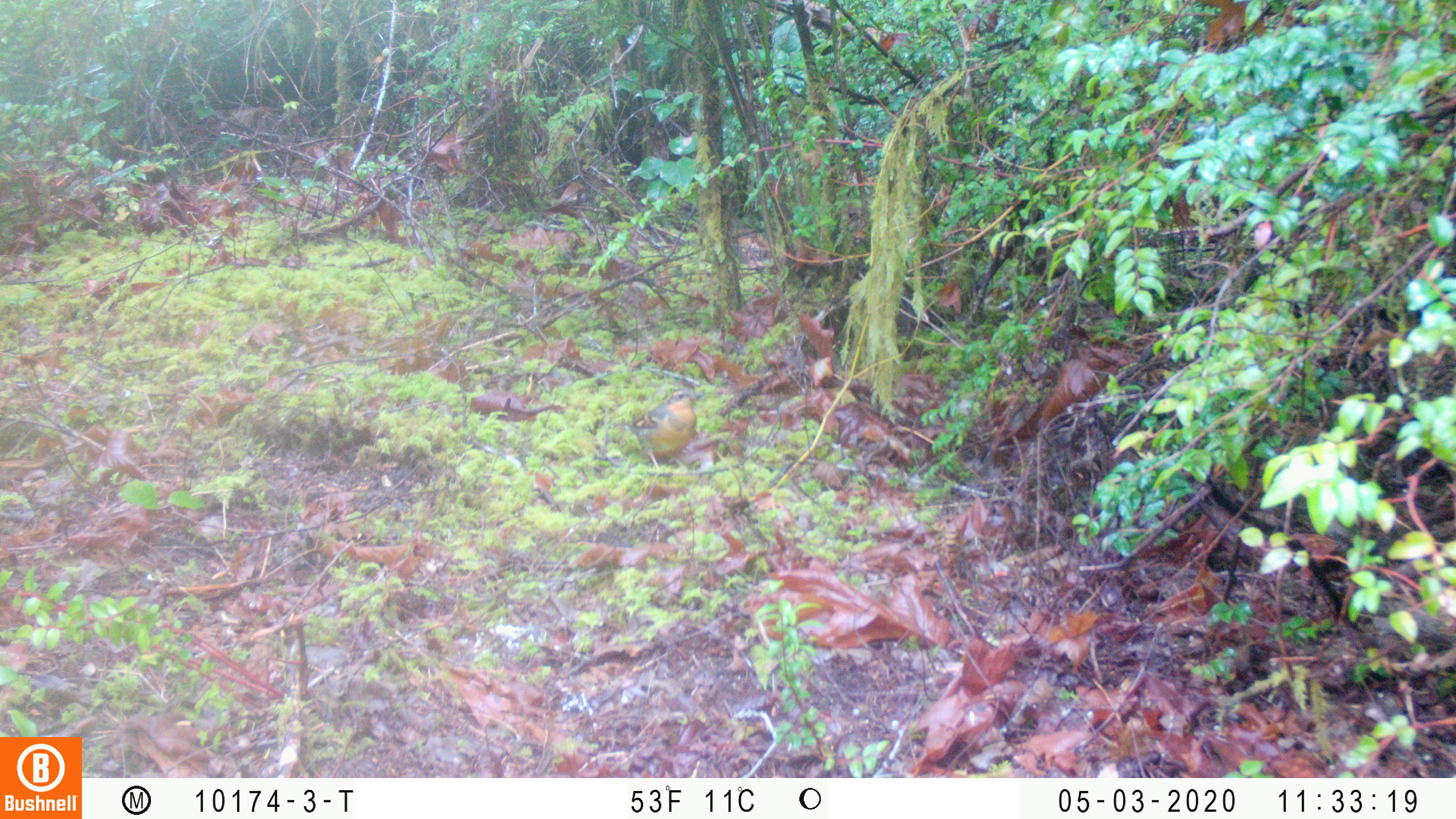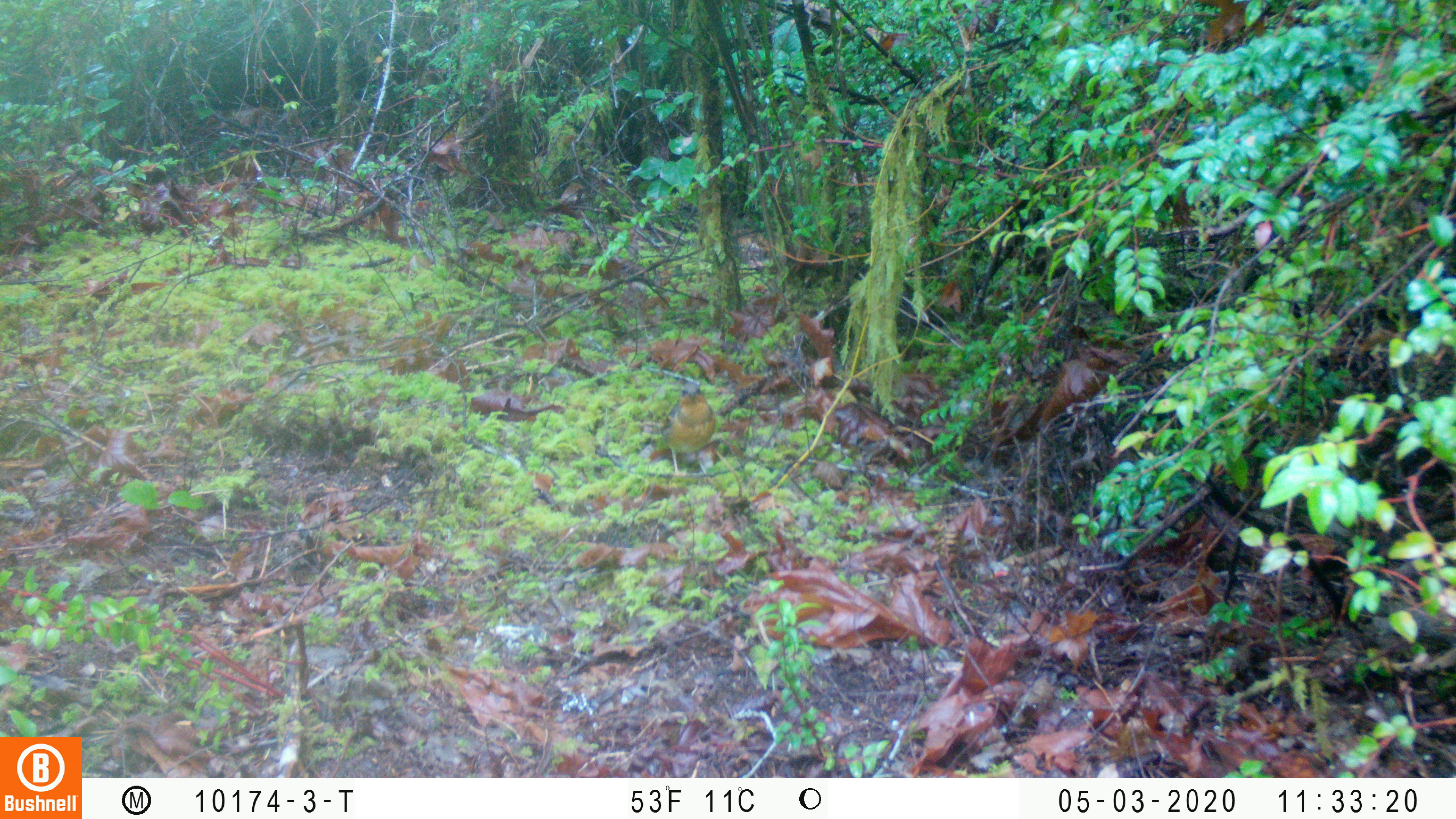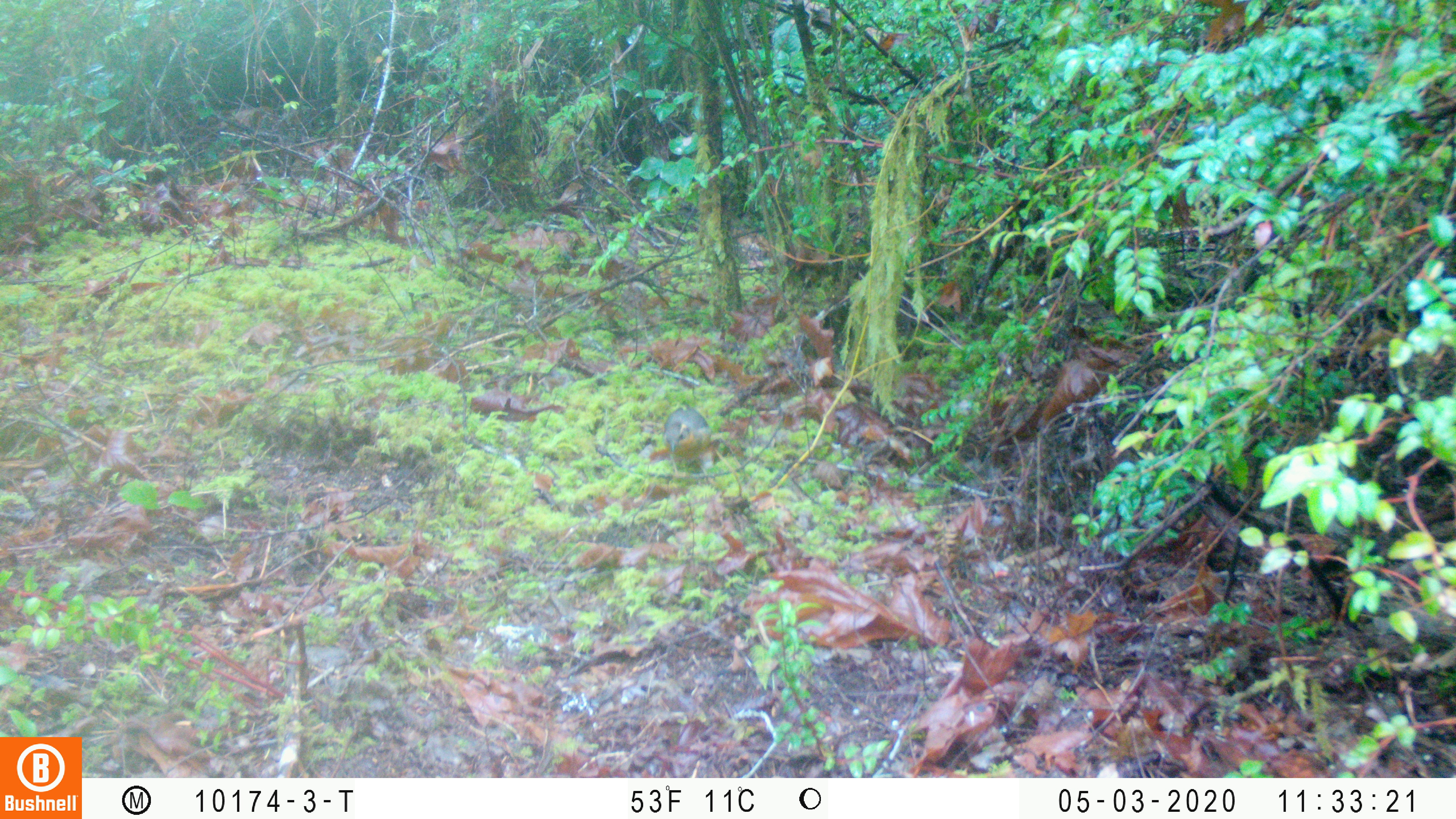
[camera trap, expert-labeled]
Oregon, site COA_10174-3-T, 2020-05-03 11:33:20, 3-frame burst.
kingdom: Animalia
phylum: Chordata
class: Aves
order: Passeriformes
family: Turdidae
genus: Ixoreus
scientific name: Ixoreus naevius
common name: varied thrush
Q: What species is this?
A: Varied thrush (Ixoreus naevius).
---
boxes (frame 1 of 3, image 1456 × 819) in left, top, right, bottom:
varied thrush: 624, 386, 699, 466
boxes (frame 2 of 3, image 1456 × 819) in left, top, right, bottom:
varied thrush: 645, 377, 724, 477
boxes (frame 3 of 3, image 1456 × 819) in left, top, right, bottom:
varied thrush: 655, 405, 713, 474